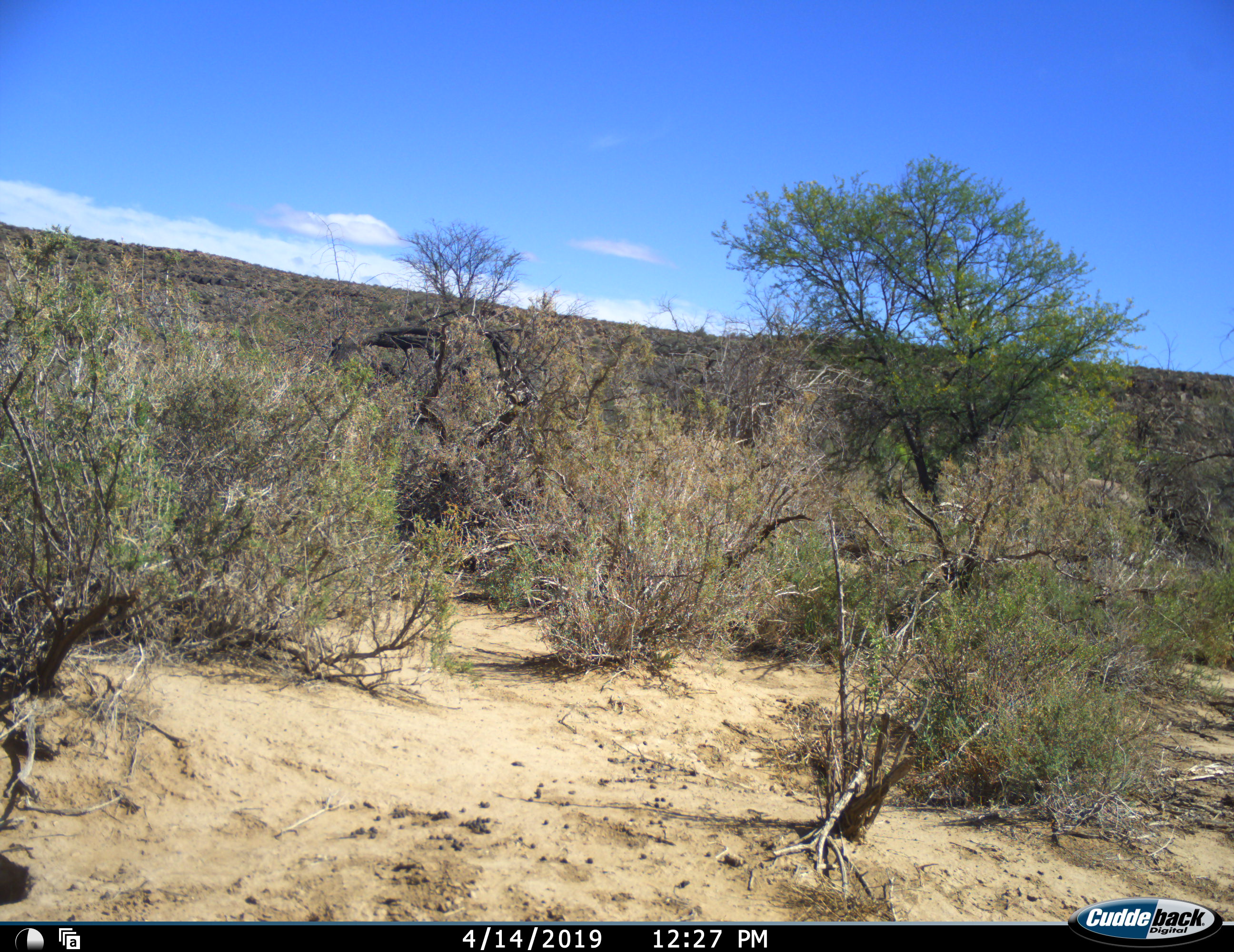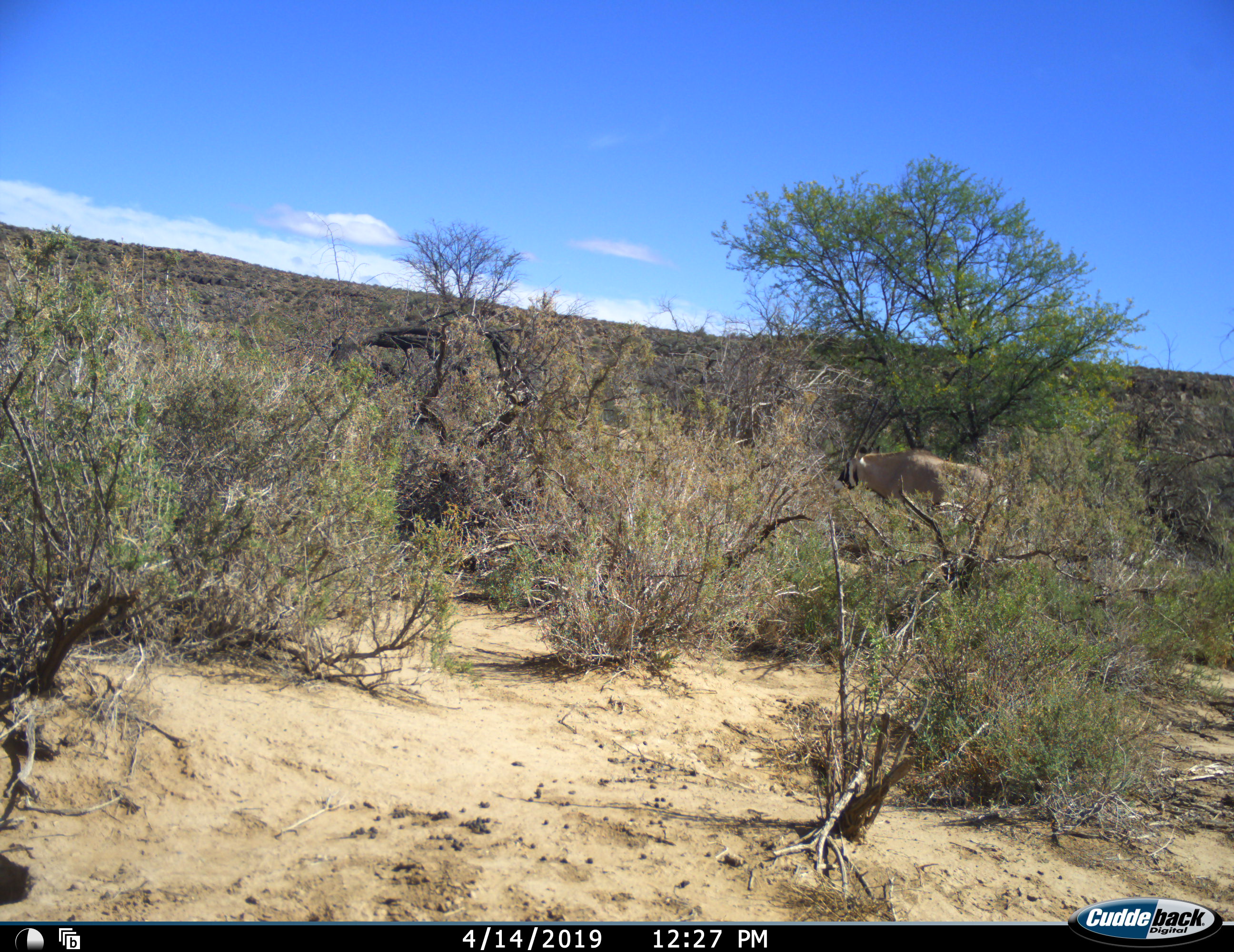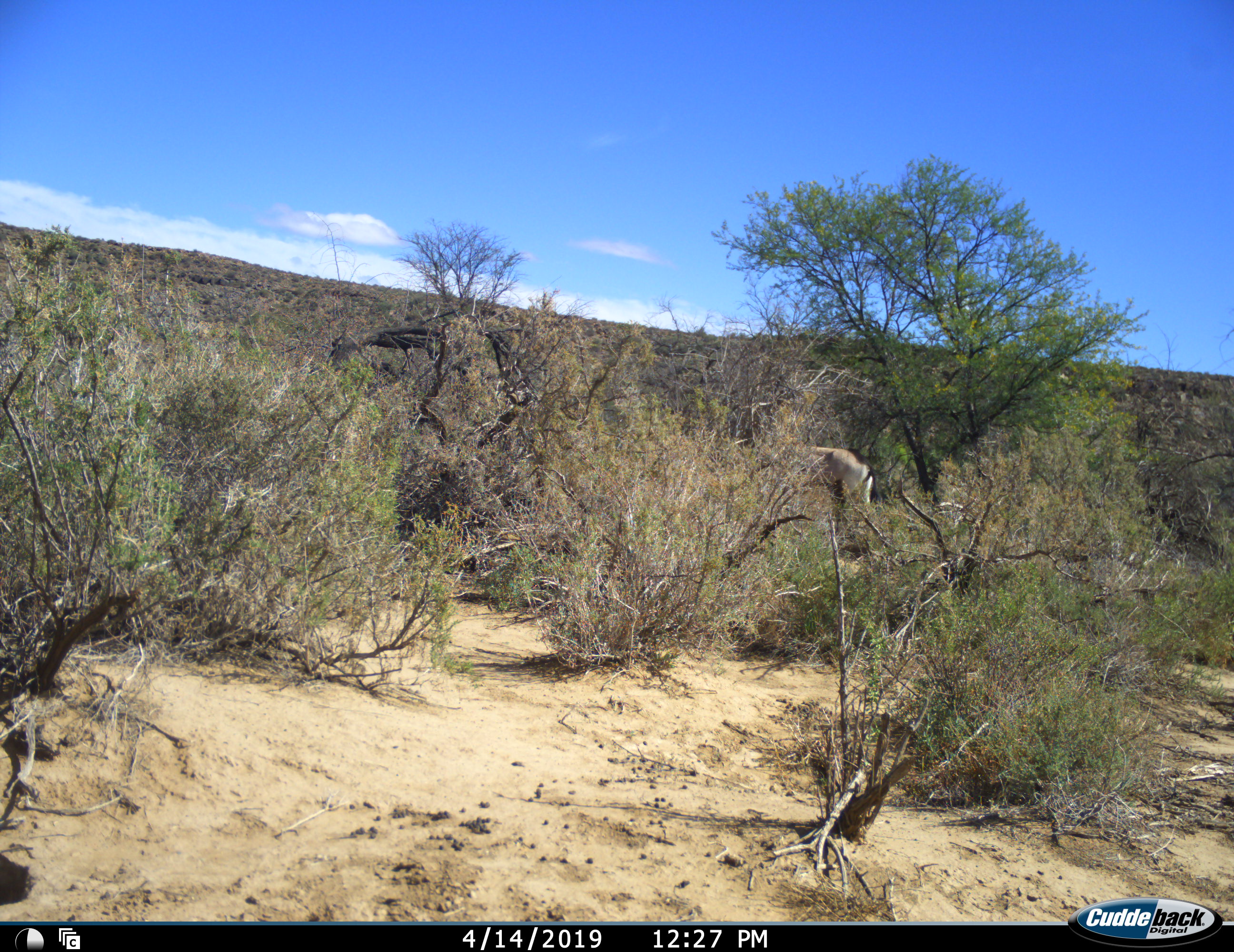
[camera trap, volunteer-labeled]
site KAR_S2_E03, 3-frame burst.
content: unidentified animal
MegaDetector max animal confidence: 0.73